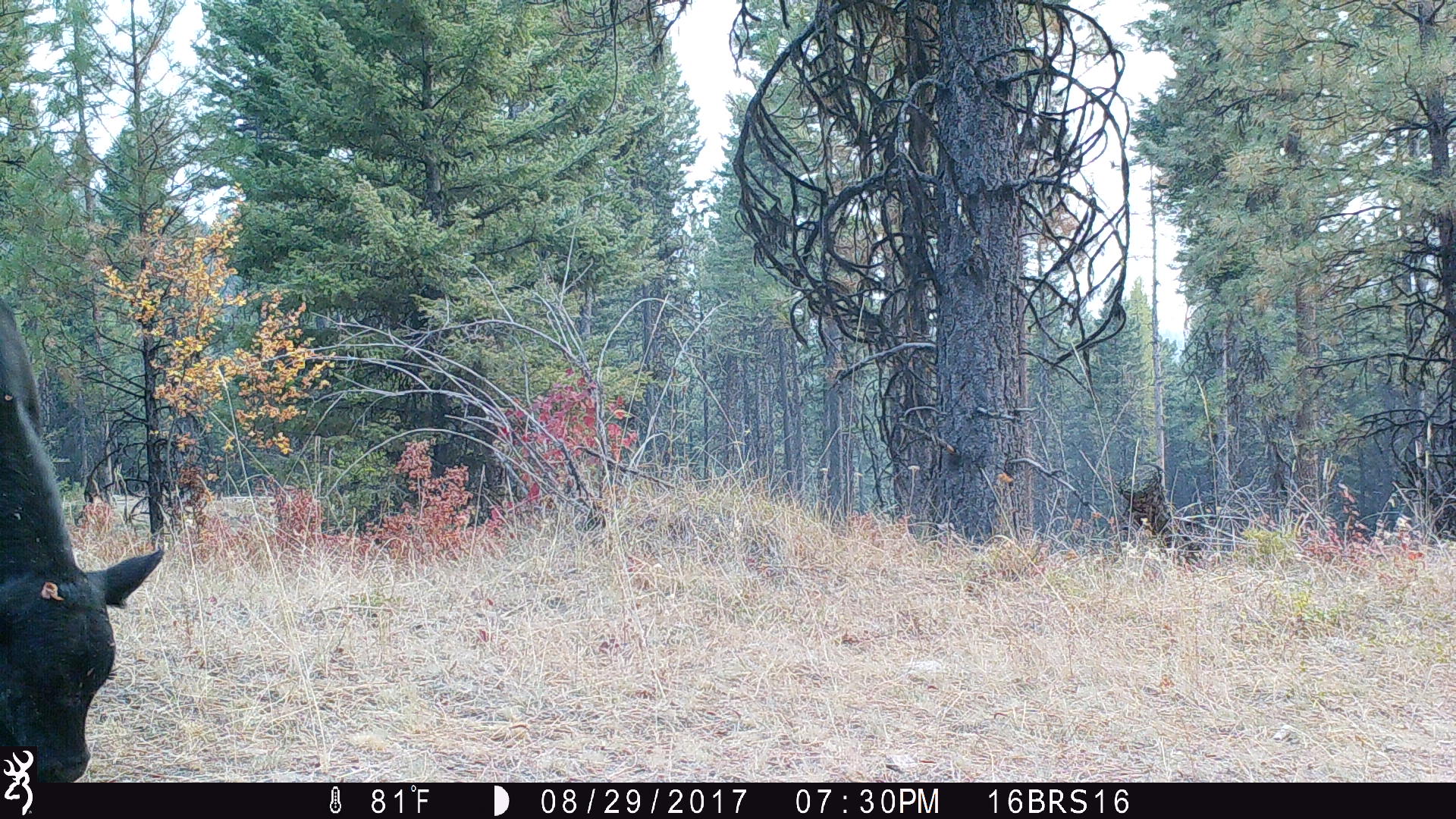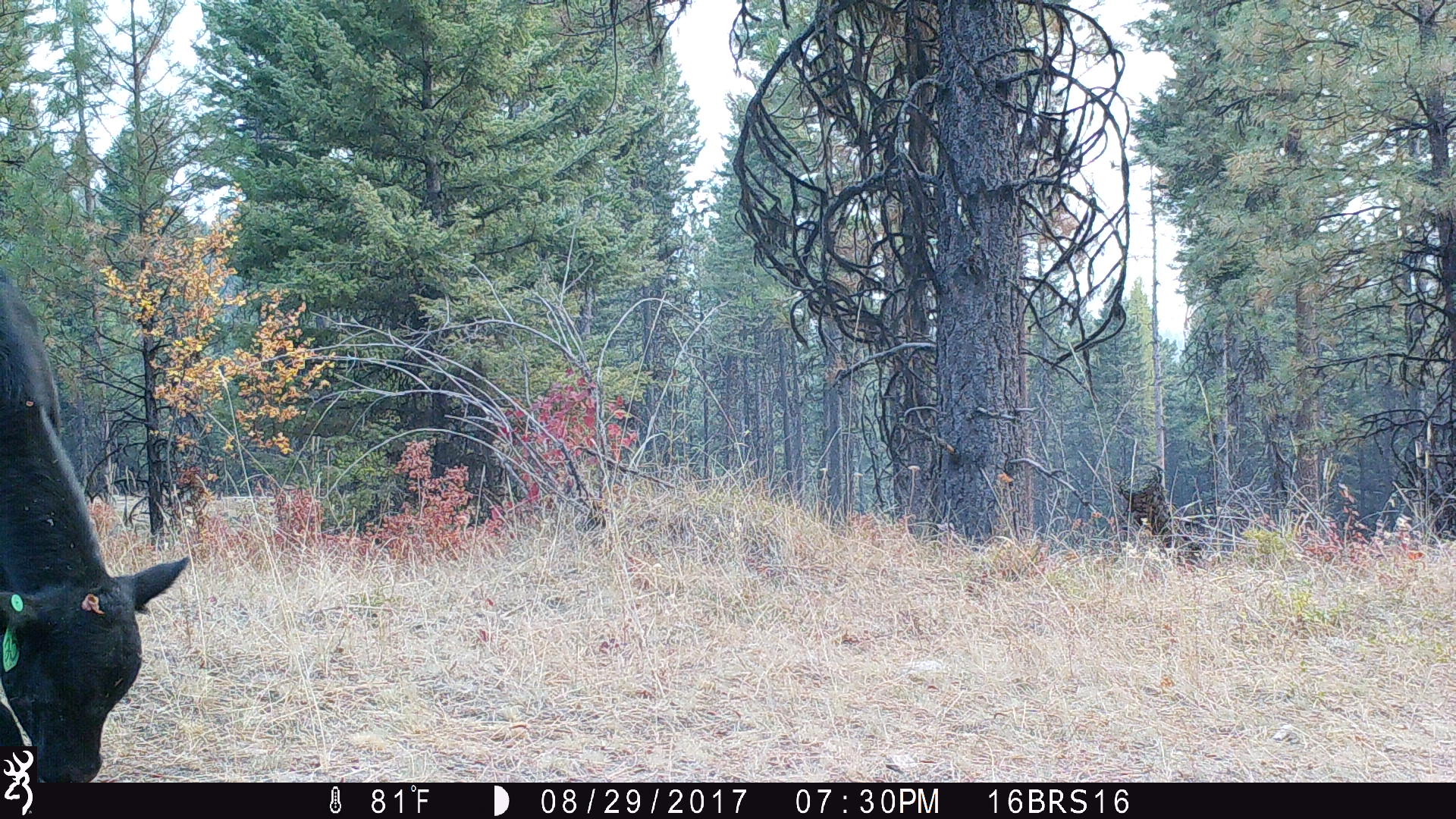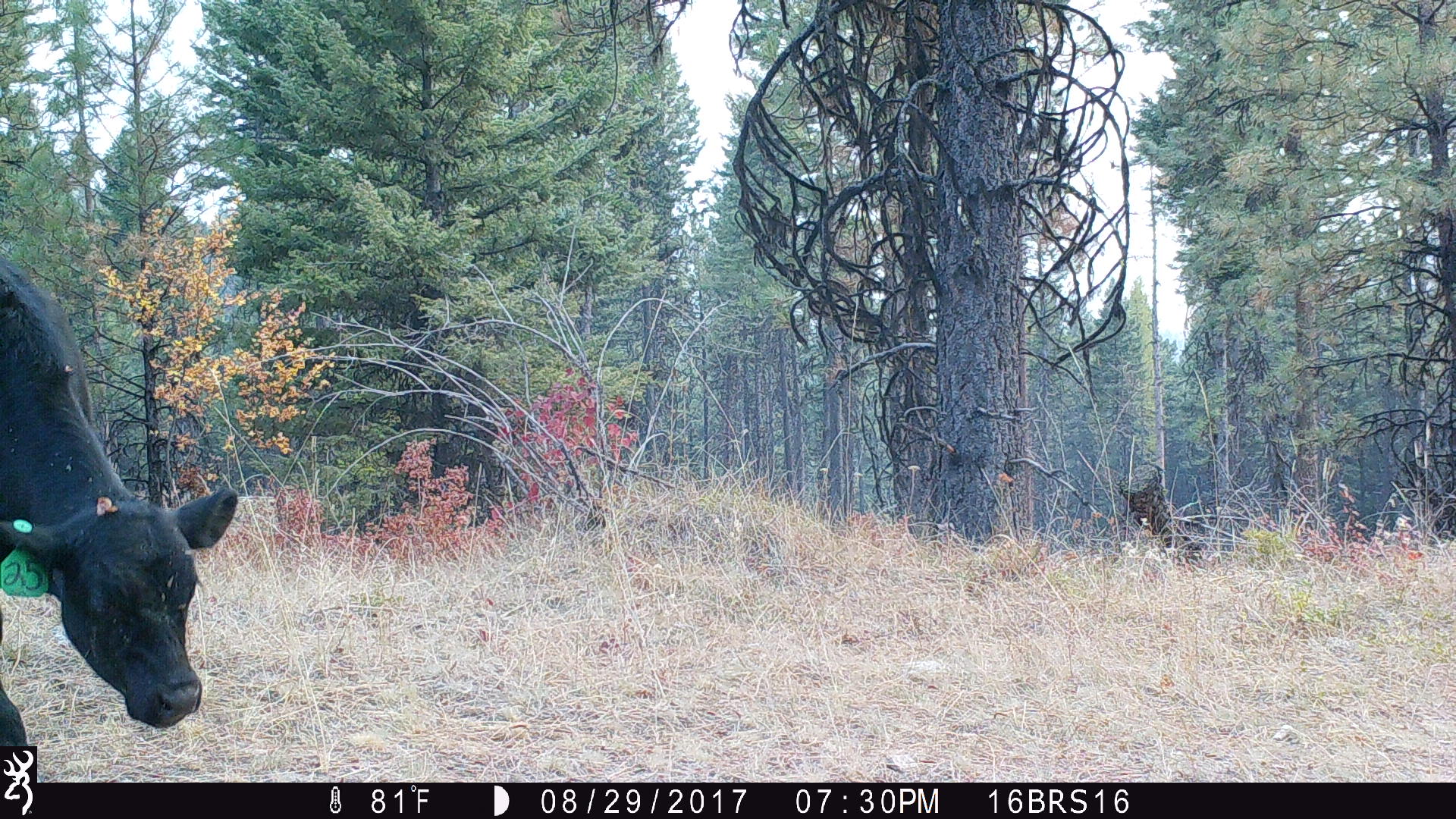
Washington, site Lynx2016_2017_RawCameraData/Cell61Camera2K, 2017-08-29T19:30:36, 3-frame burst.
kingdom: Animalia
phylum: Chordata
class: Mammalia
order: Artiodactyla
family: Bovidae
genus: Bos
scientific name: Bos taurus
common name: domestic cattle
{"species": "domestic cattle (Bos taurus)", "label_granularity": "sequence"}